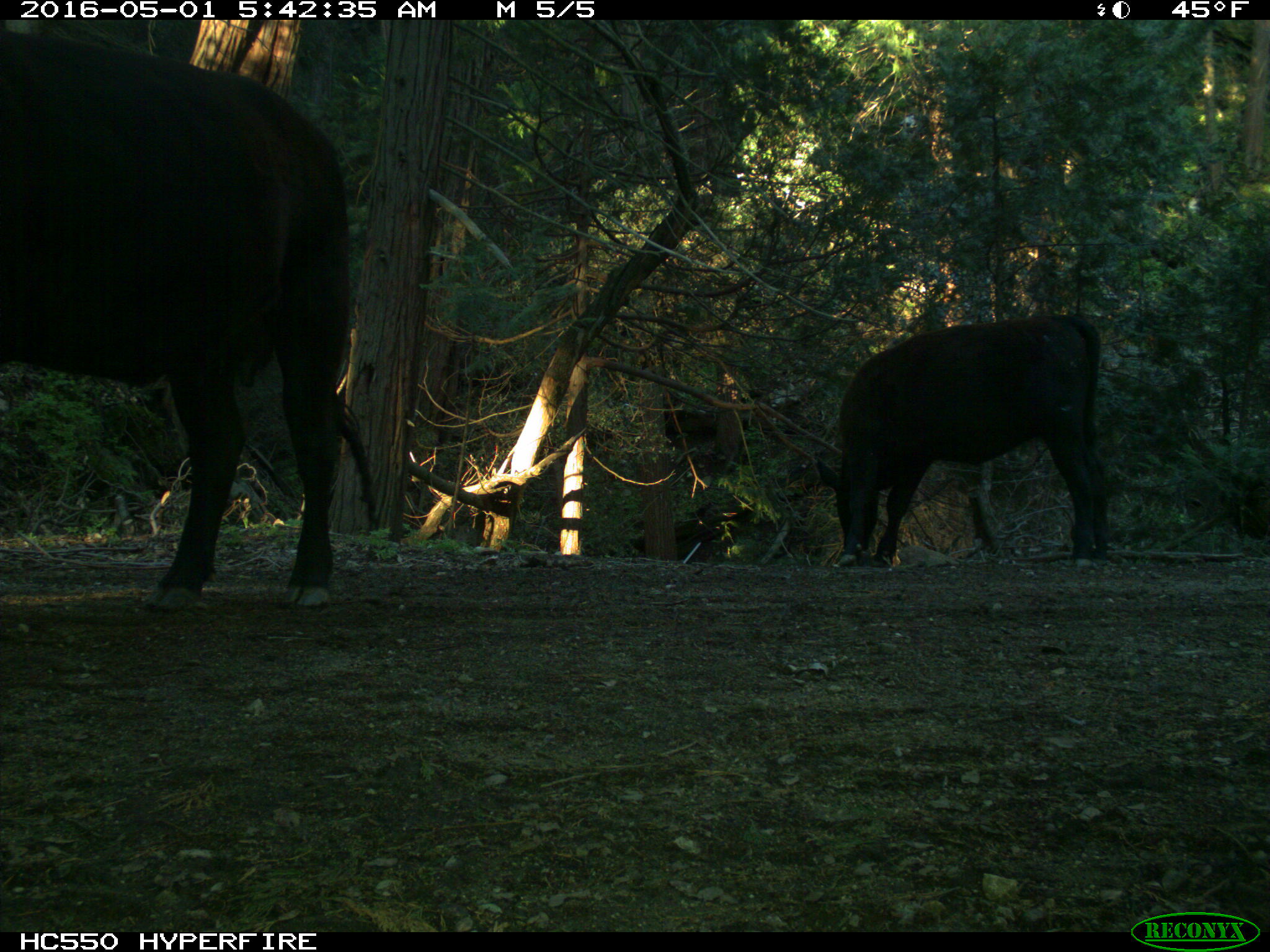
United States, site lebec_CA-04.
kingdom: Animalia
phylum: Chordata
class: Mammalia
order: Artiodactyla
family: Bovidae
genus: Bos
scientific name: Bos taurus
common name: domestic cow